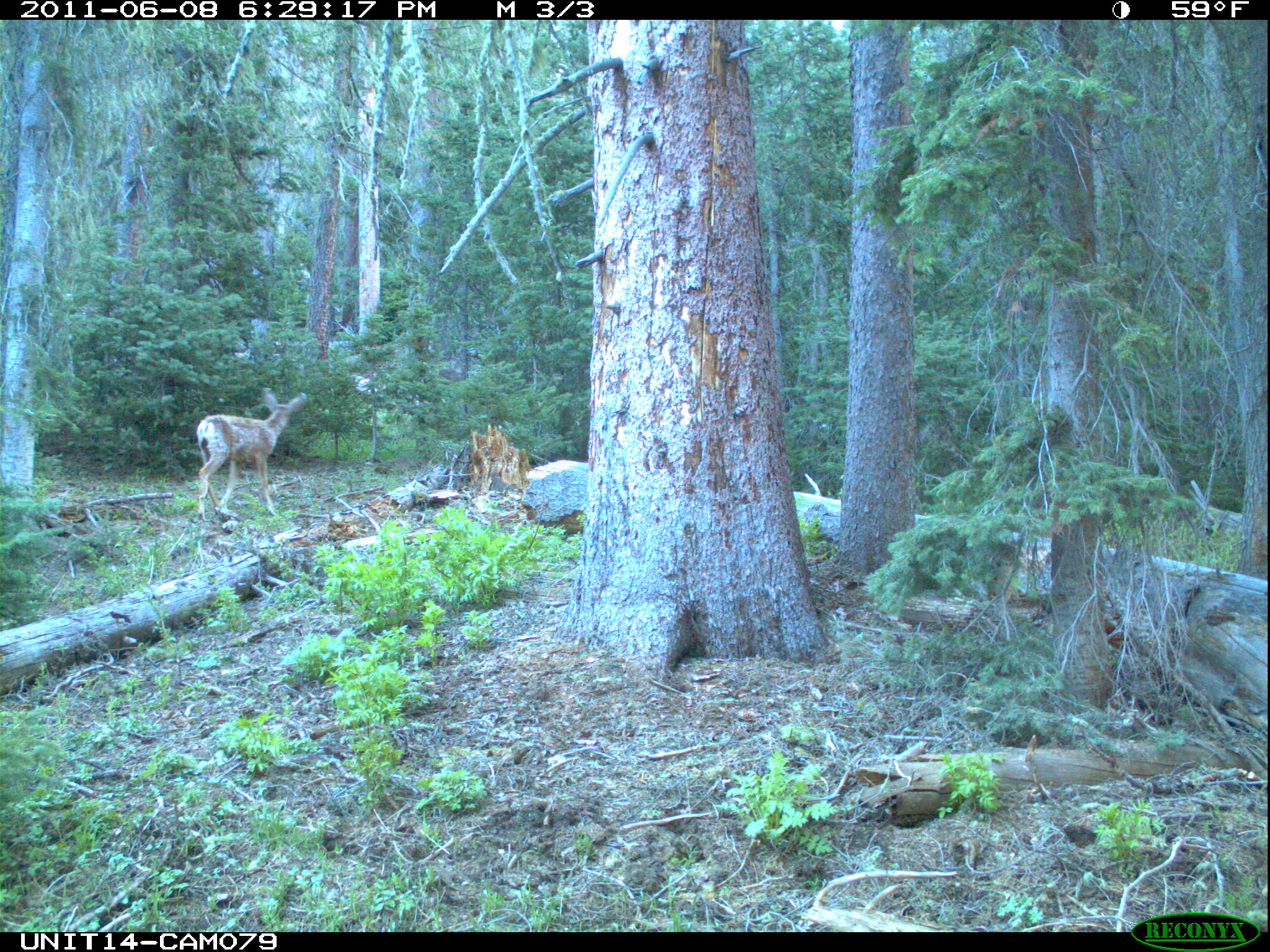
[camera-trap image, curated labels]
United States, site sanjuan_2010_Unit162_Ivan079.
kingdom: Animalia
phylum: Chordata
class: Mammalia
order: Artiodactyla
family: Cervidae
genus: Odocoileus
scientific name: Odocoileus hemionus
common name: mule deer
Odocoileus hemionus (mule deer).